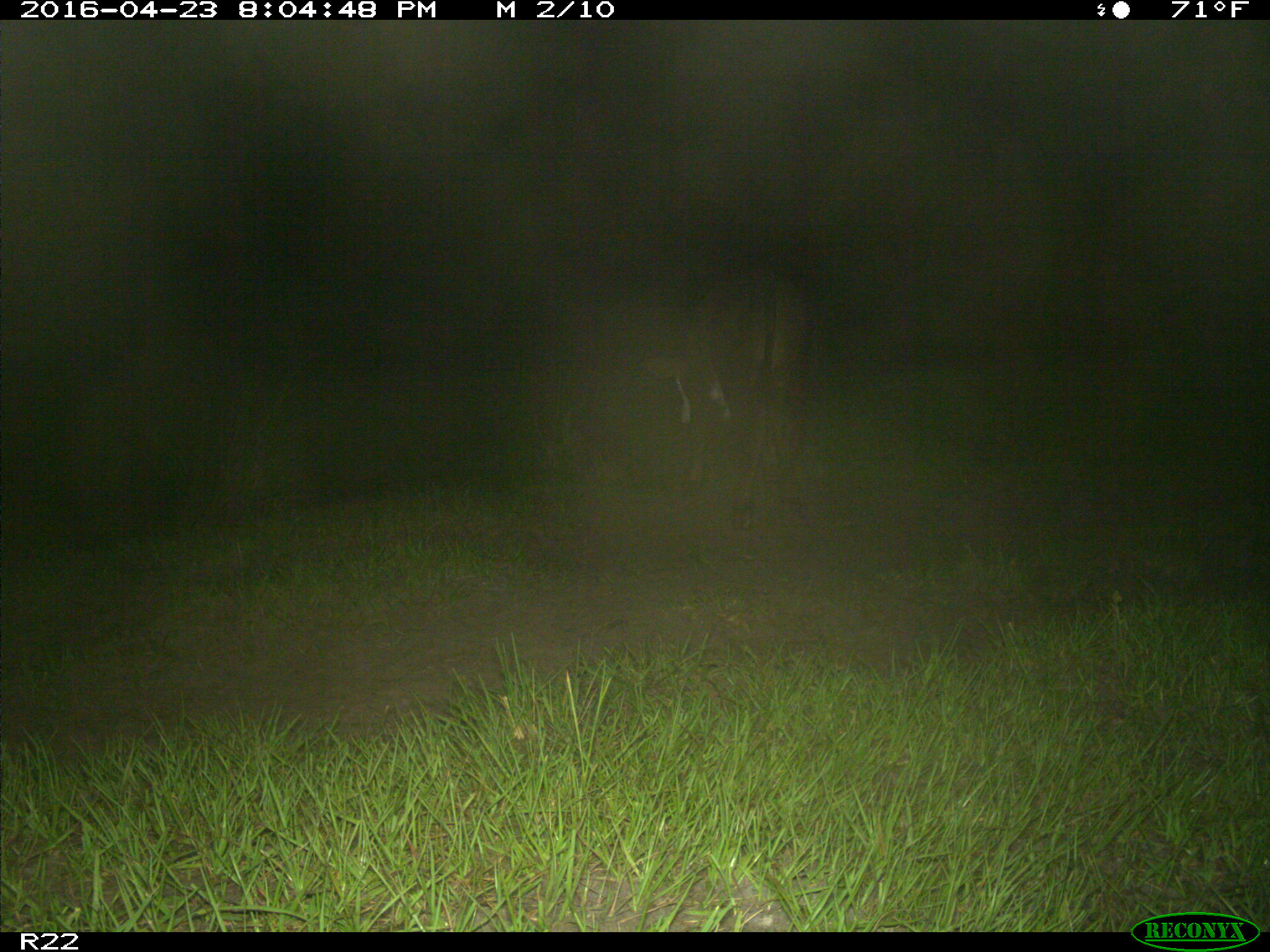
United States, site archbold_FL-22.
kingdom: Animalia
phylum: Chordata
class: Mammalia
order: Artiodactyla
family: Bovidae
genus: Bos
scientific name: Bos taurus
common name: domestic cow